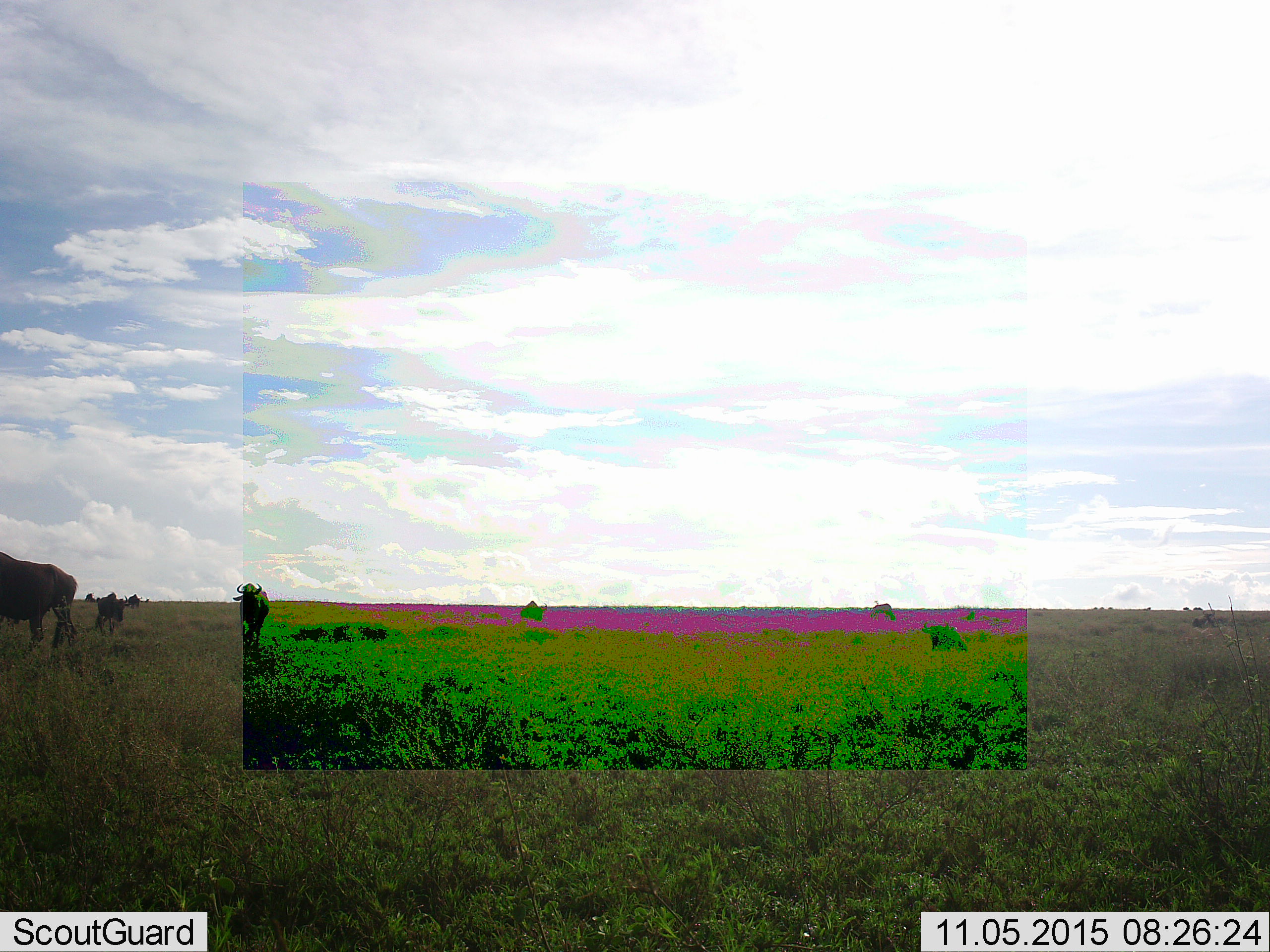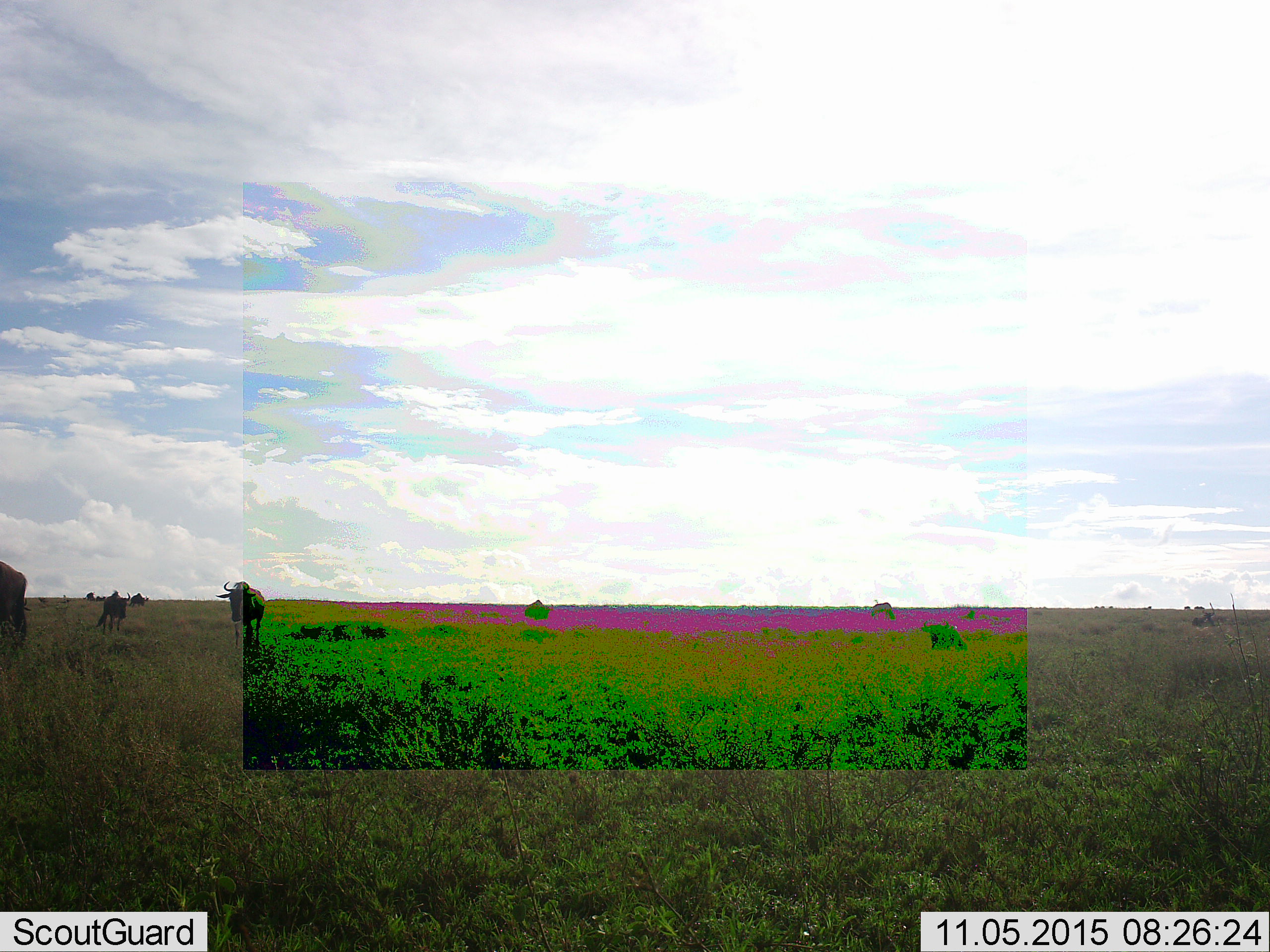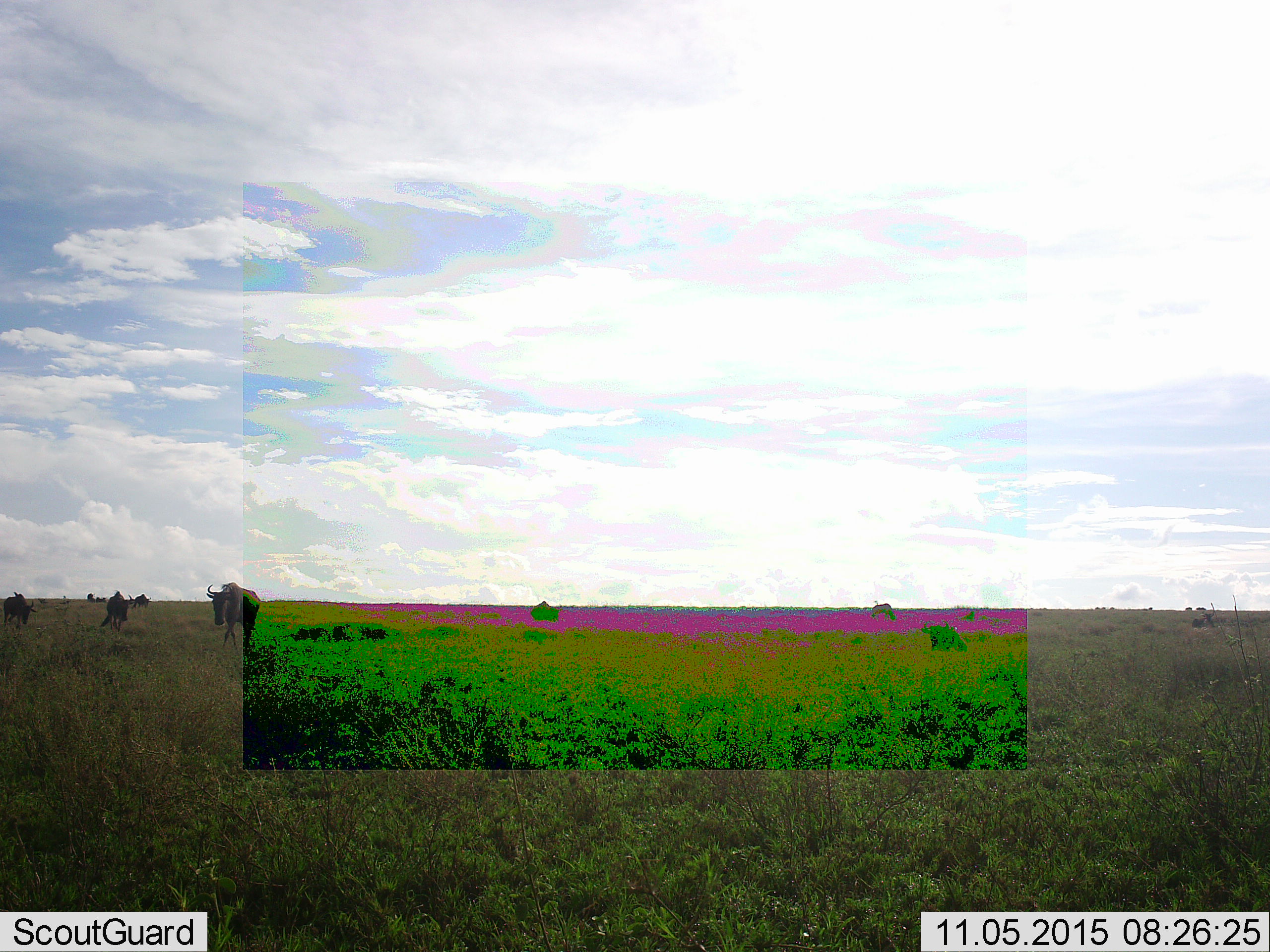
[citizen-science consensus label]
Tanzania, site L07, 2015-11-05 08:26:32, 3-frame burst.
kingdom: Animalia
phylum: Chordata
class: Mammalia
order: Artiodactyla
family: Bovidae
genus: Connochaetes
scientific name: Connochaetes taurinus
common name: blue wildebeest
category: wildebeest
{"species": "wildebeest (blue wildebeest) (Connochaetes taurinus)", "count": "10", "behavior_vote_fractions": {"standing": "67%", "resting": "22%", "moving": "100%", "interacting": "0%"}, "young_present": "0%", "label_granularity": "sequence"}